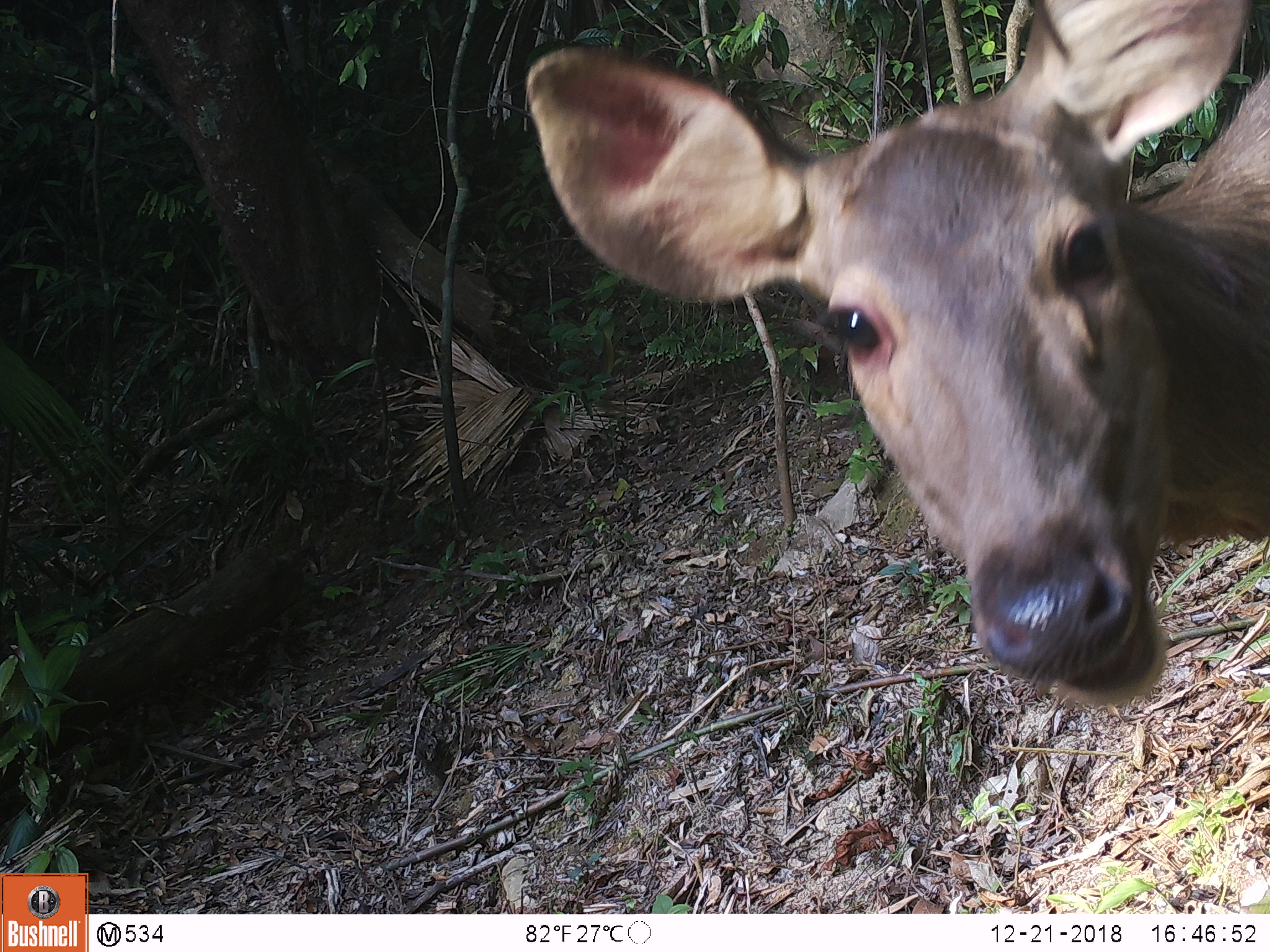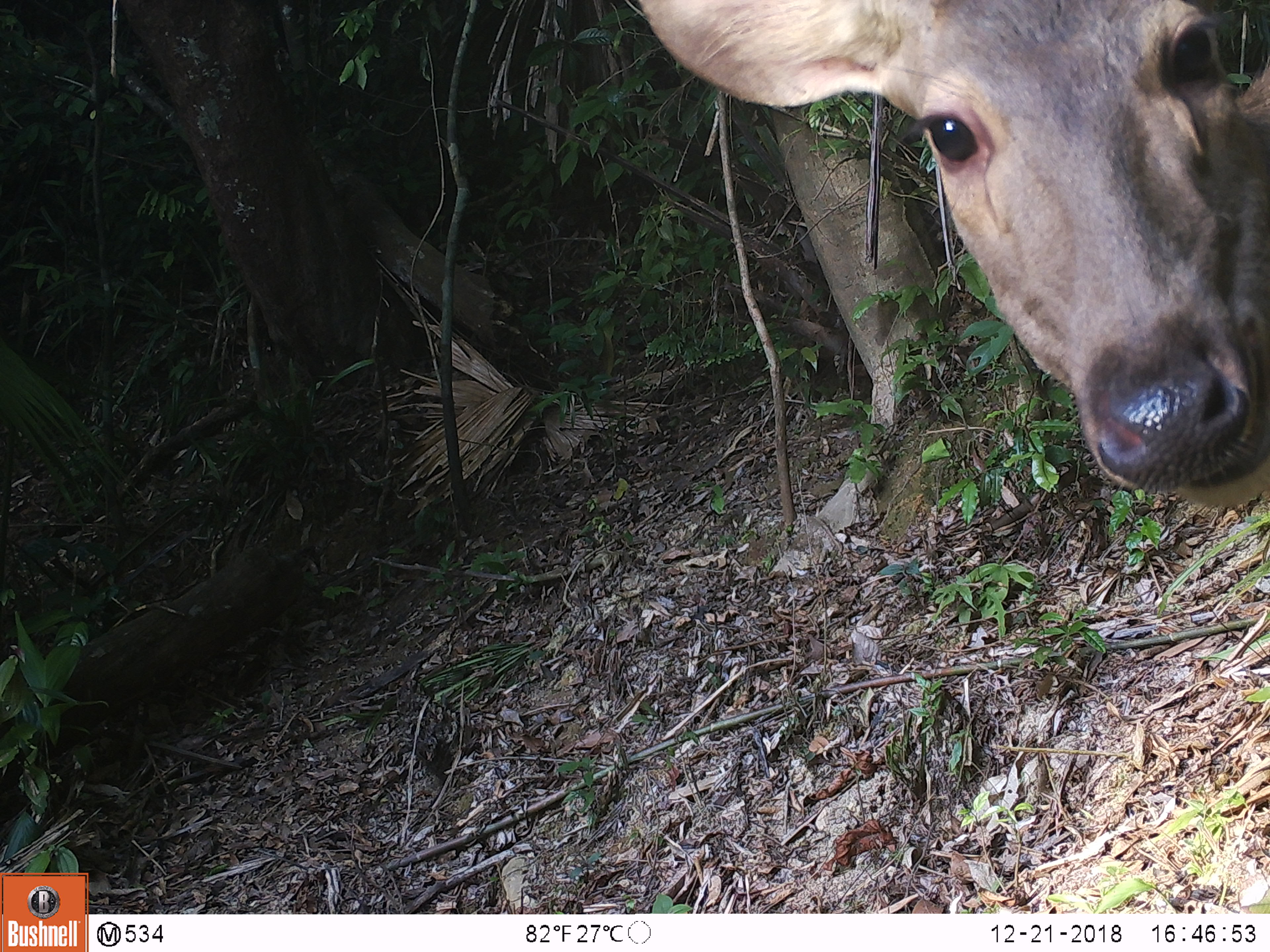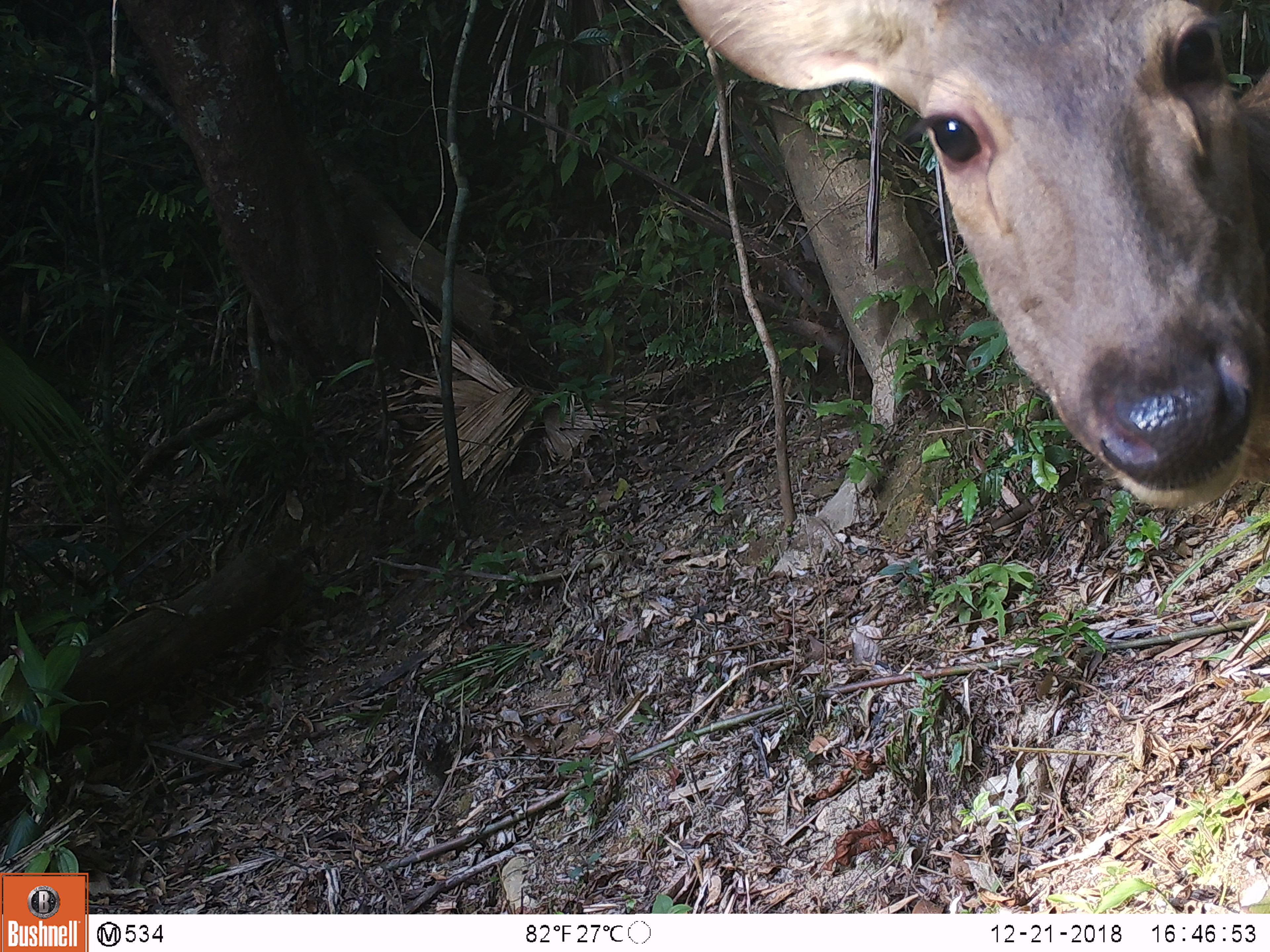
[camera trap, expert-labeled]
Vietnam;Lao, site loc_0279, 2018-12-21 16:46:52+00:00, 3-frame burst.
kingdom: Animalia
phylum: Chordata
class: Mammalia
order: Artiodactyla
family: Cervidae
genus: Rusa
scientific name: Rusa unicolor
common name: sambar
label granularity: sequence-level